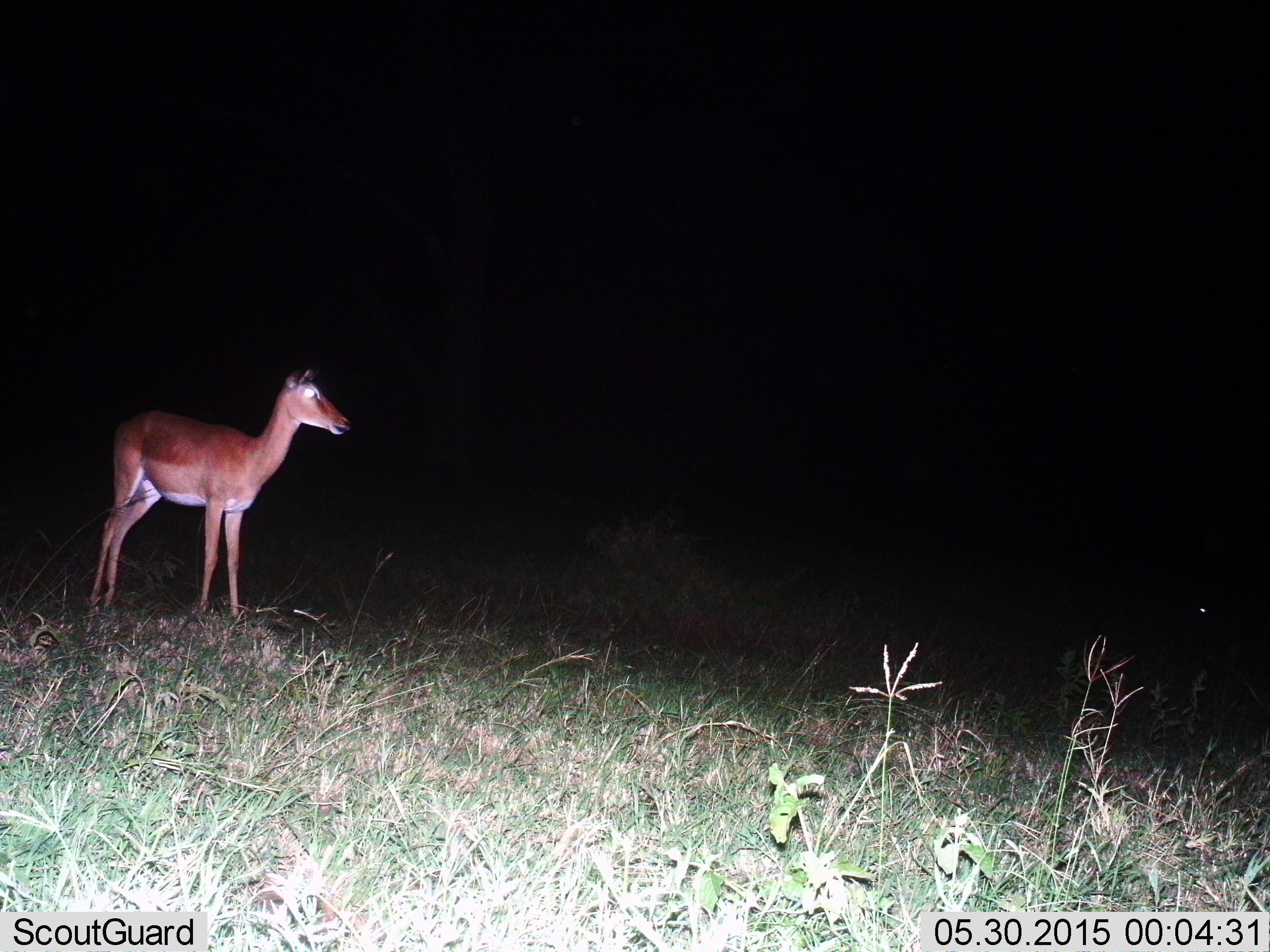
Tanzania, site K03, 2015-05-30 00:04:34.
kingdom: Animalia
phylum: Chordata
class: Mammalia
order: Artiodactyla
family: Bovidae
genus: Aepyceros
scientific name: Aepyceros melampus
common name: impala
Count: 1.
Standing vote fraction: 100%.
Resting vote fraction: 0%.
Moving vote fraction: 0%.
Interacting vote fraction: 0%.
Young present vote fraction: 0%.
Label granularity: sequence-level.